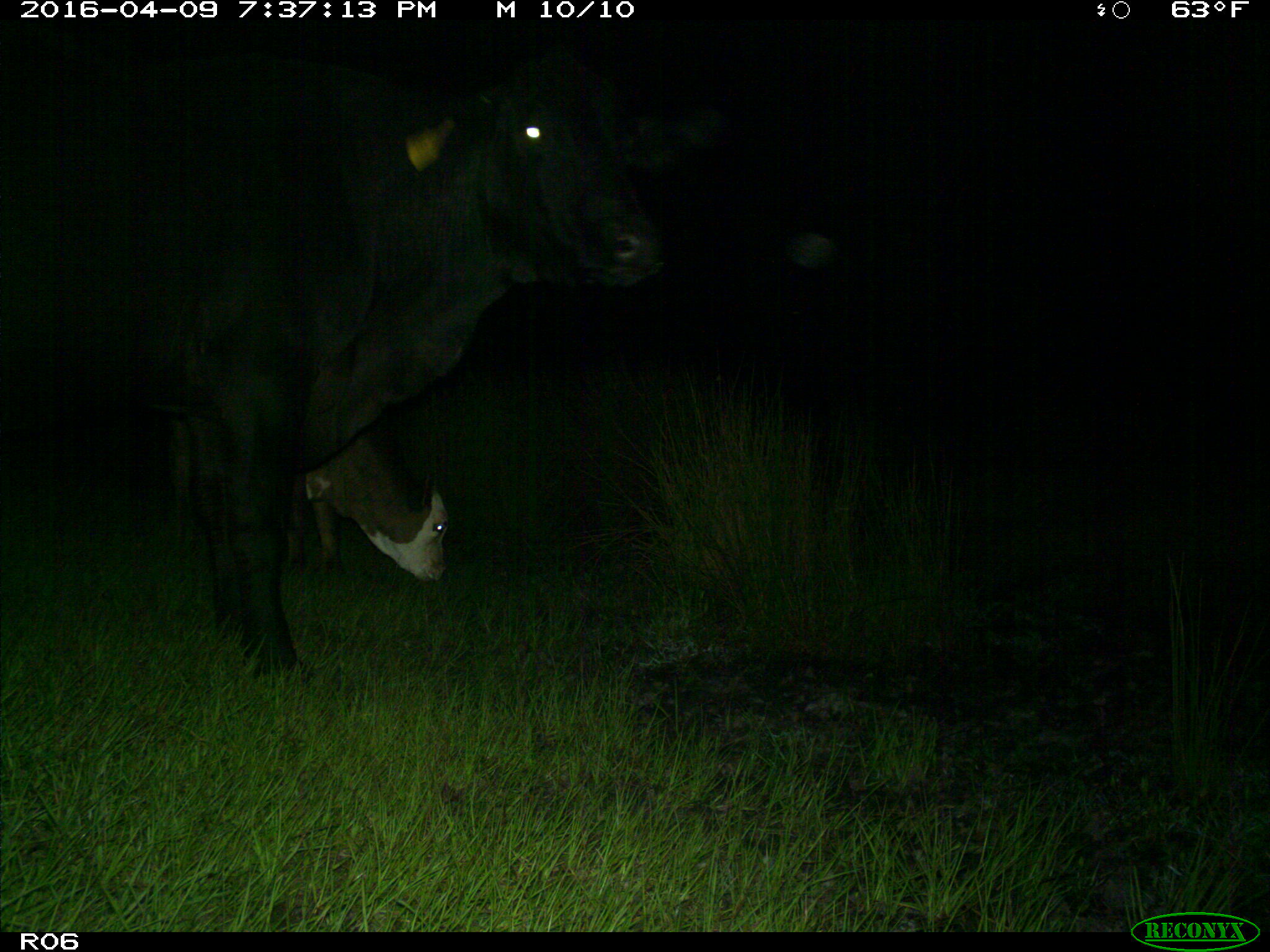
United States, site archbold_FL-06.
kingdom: Animalia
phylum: Chordata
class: Mammalia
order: Artiodactyla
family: Bovidae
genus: Bos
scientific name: Bos taurus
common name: domestic cow